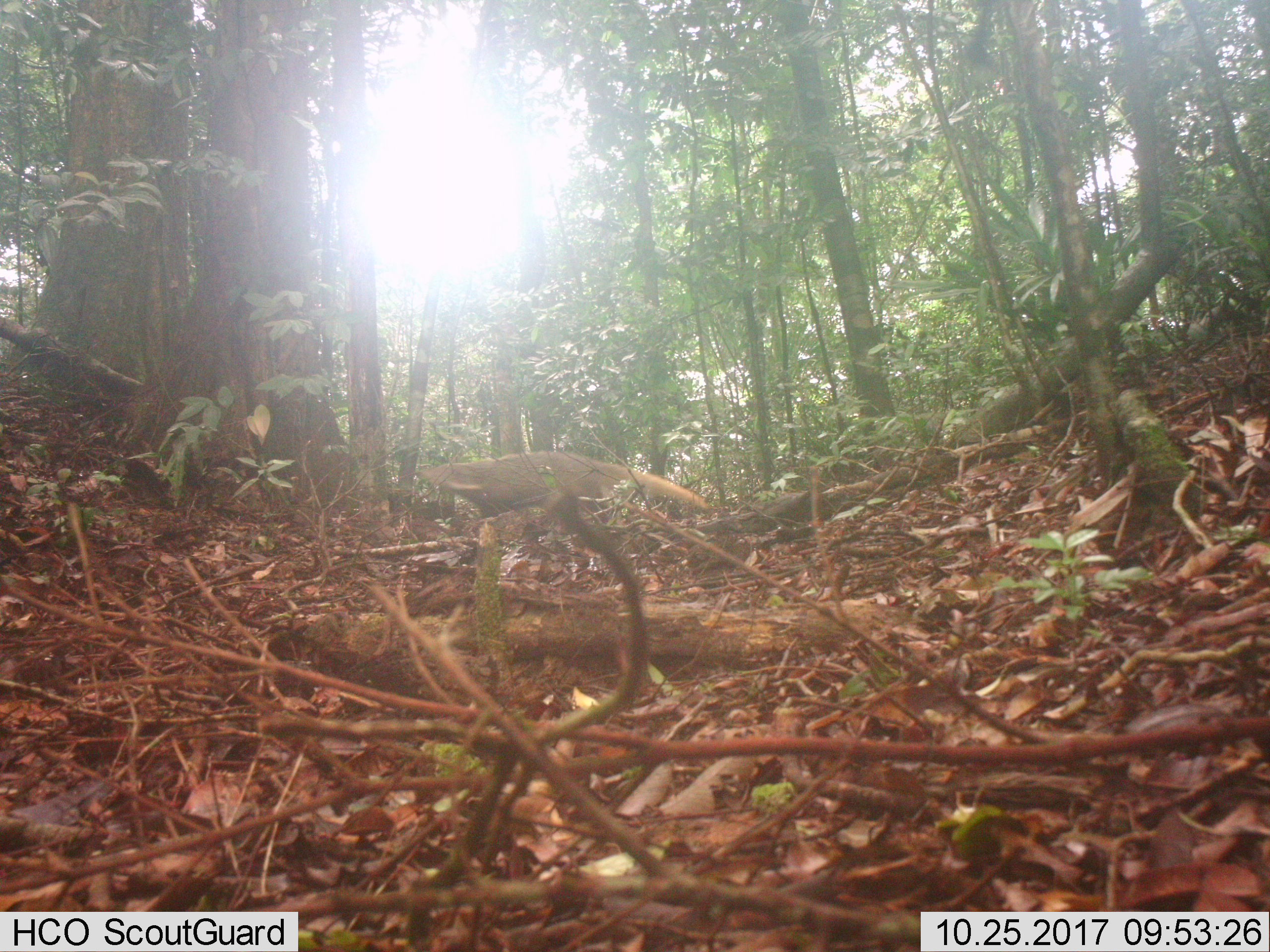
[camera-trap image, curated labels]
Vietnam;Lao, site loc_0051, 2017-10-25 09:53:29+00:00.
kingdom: Animalia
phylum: Chordata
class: Mammalia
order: Carnivora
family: Herpestidae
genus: Urva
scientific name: Urva urva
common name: crab-eating mongoose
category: crab eating mongoose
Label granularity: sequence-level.